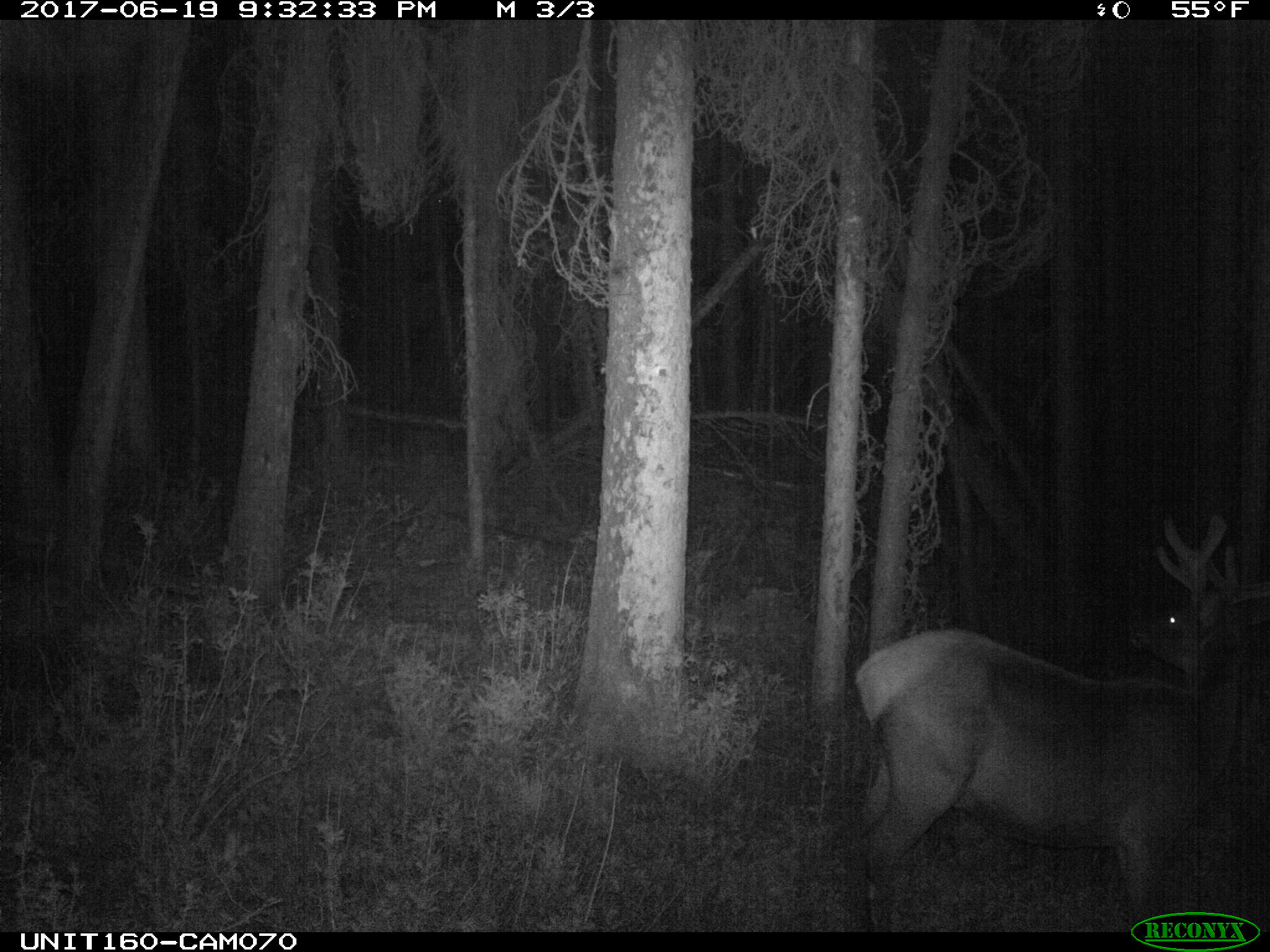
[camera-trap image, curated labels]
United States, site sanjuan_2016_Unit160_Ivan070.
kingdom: Animalia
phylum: Chordata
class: Mammalia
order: Artiodactyla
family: Cervidae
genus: Cervus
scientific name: Cervus elaphus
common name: red deer